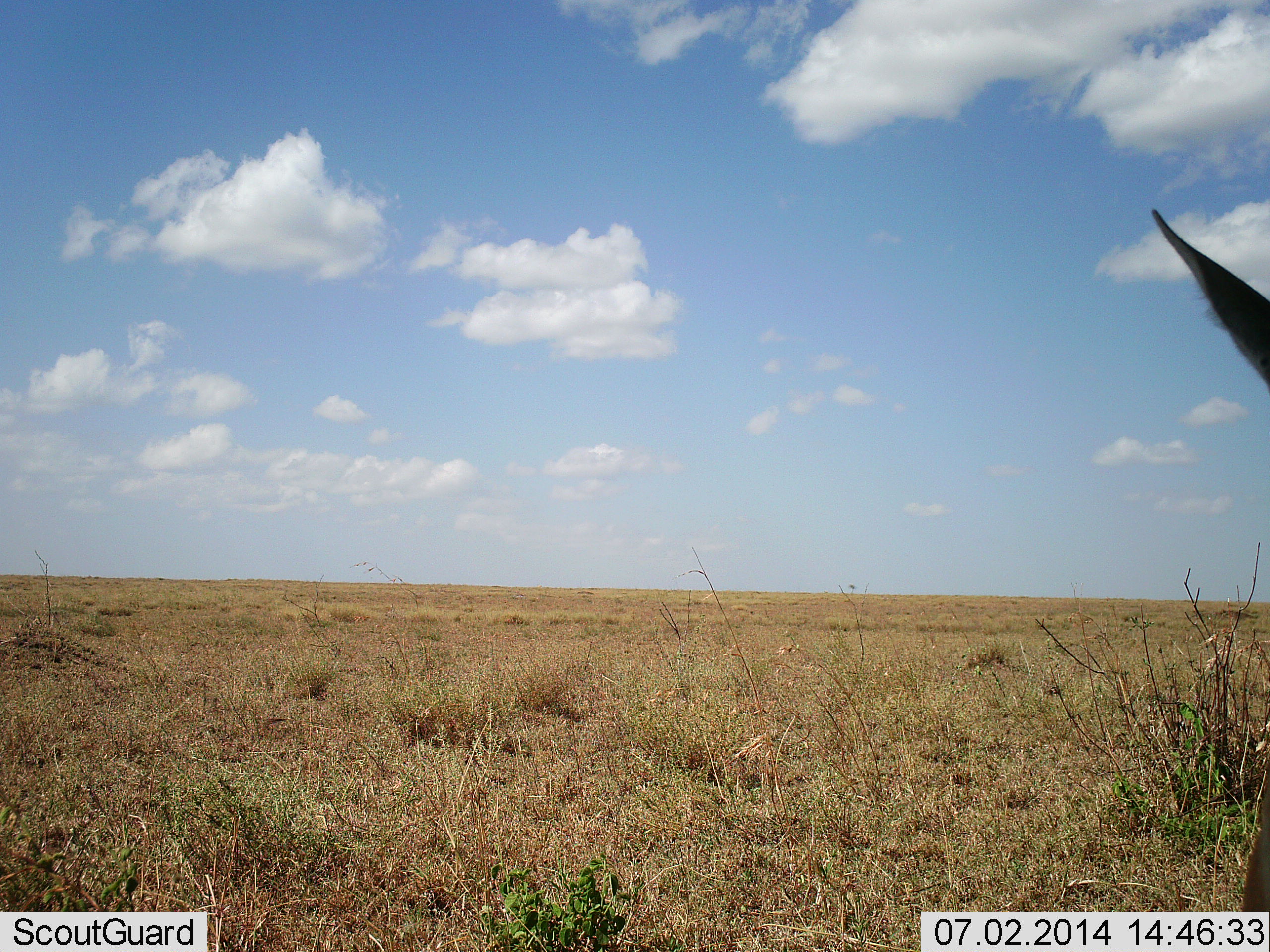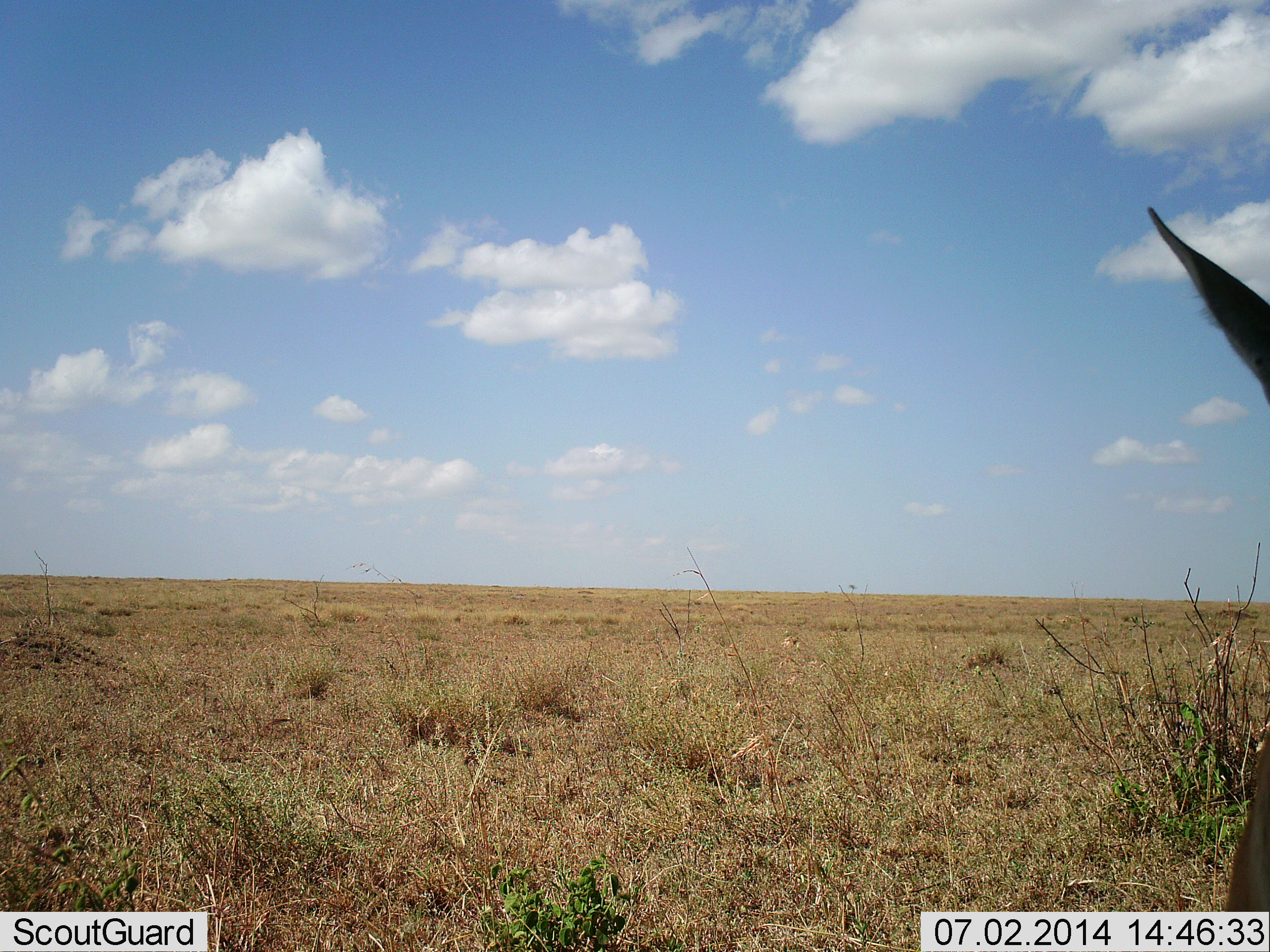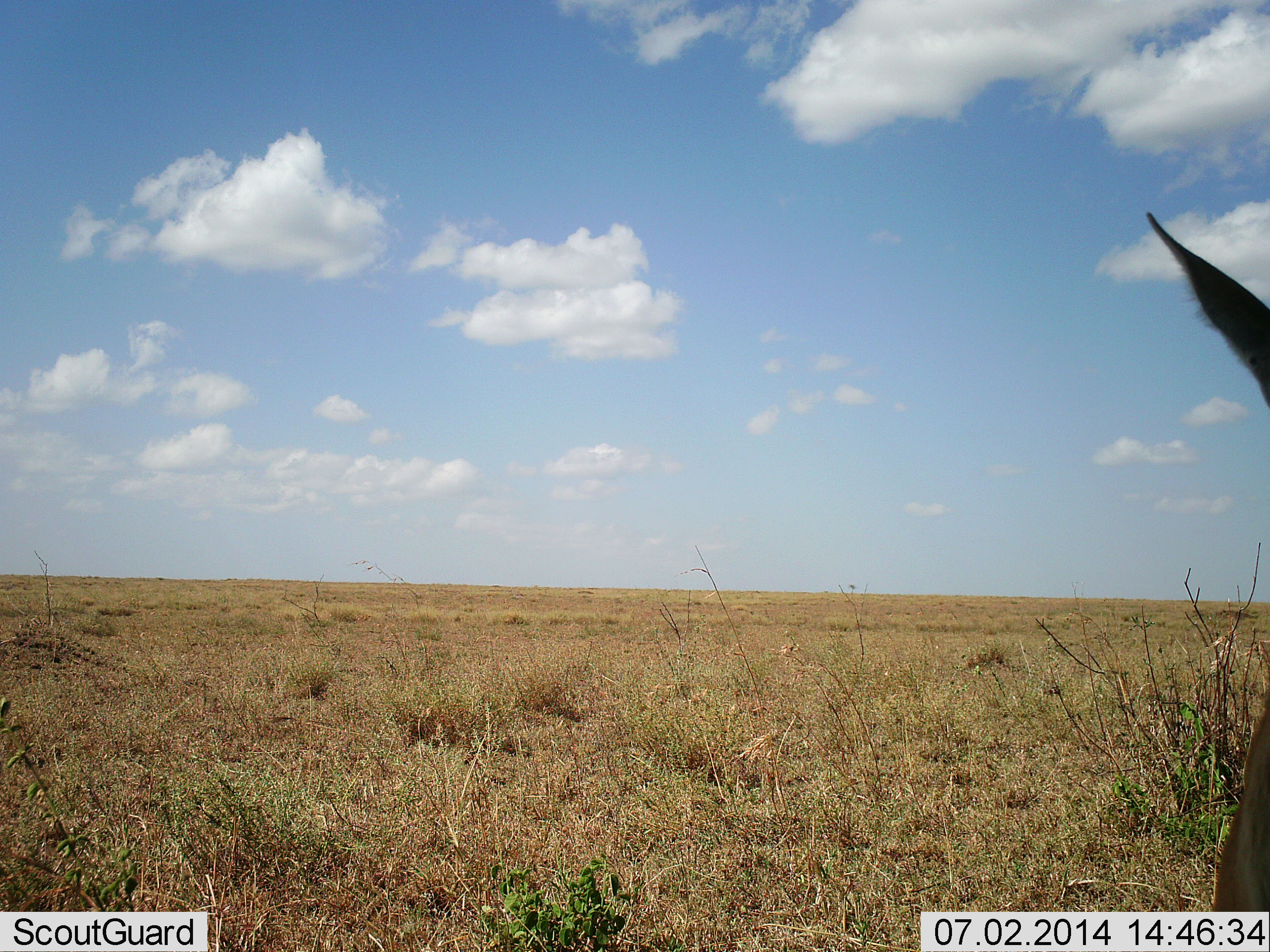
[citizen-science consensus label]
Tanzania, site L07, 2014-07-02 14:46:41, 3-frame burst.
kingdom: Animalia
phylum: Chordata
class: Mammalia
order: Artiodactyla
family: Bovidae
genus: Eudorcas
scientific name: Eudorcas thomsonii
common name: thomson's gazelle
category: gazellethomsons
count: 1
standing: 100%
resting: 0%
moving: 0%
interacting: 25%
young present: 0%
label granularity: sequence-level